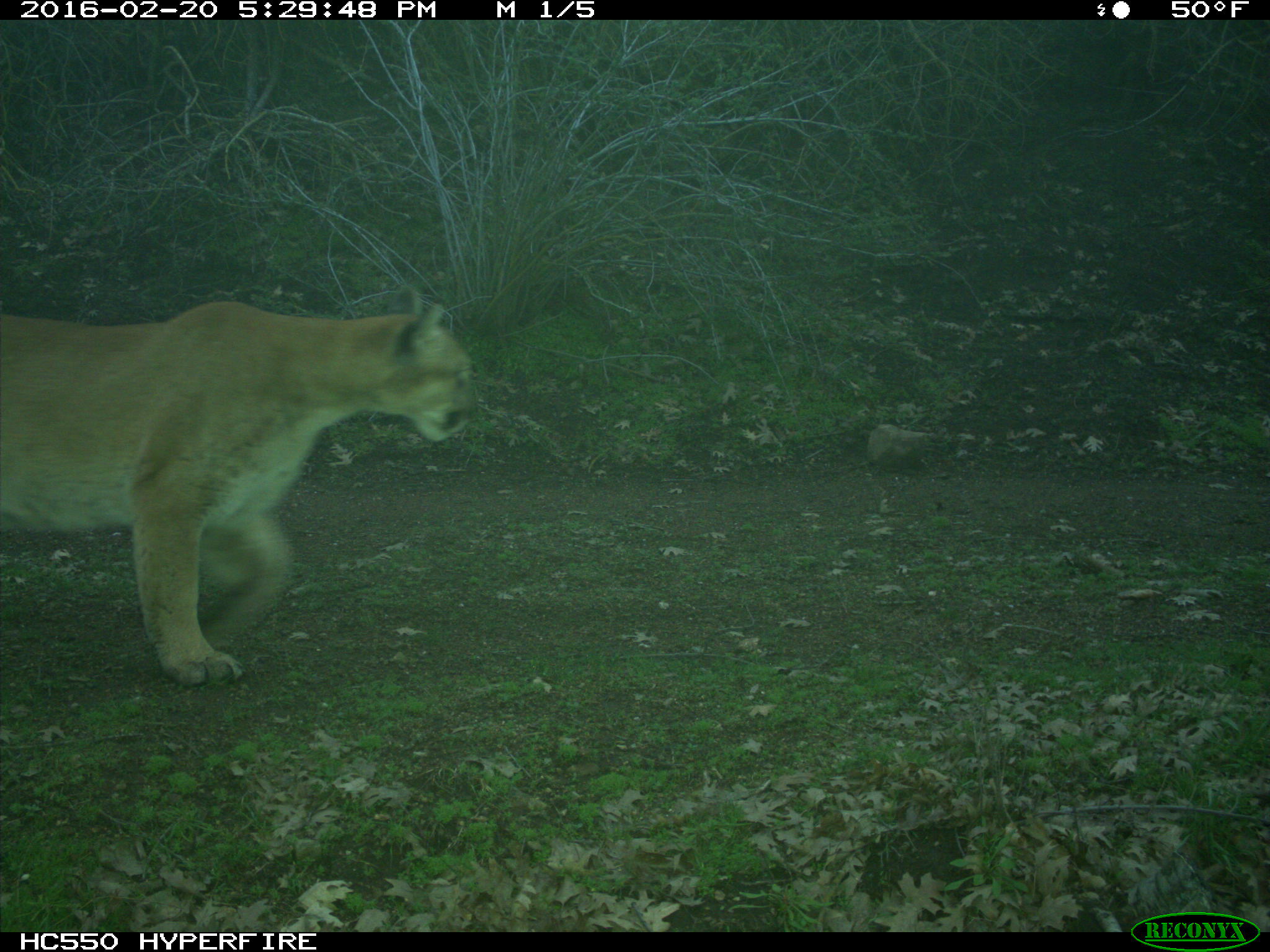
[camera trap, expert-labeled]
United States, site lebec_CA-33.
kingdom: Animalia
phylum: Chordata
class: Mammalia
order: Carnivora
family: Felidae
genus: Puma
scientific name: Puma concolor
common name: mountain lion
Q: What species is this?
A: Puma concolor (mountain lion).